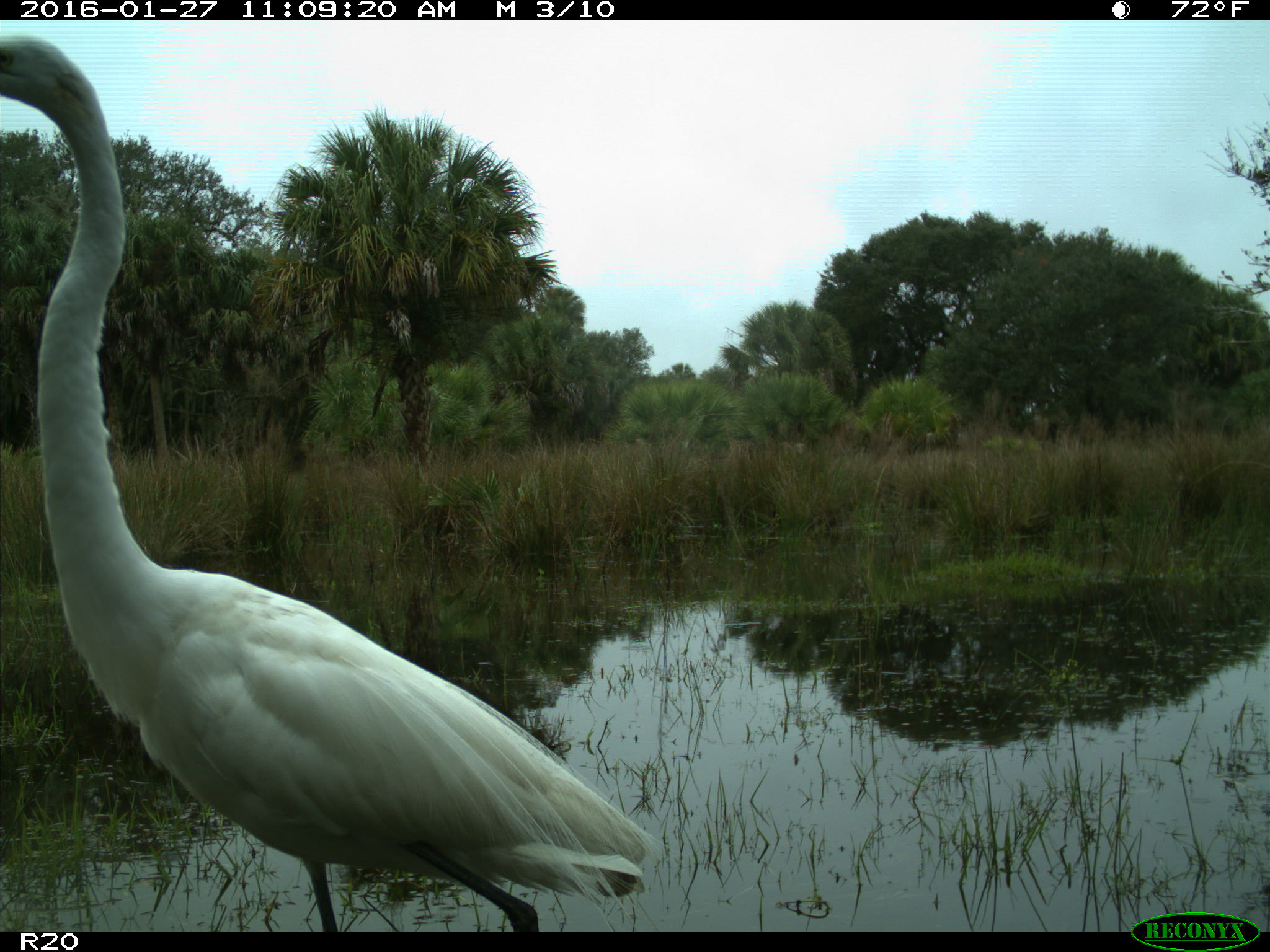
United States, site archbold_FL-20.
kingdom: Animalia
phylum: Chordata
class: Aves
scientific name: Aves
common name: birds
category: unidentified bird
Unidentified bird (birds) (Aves).